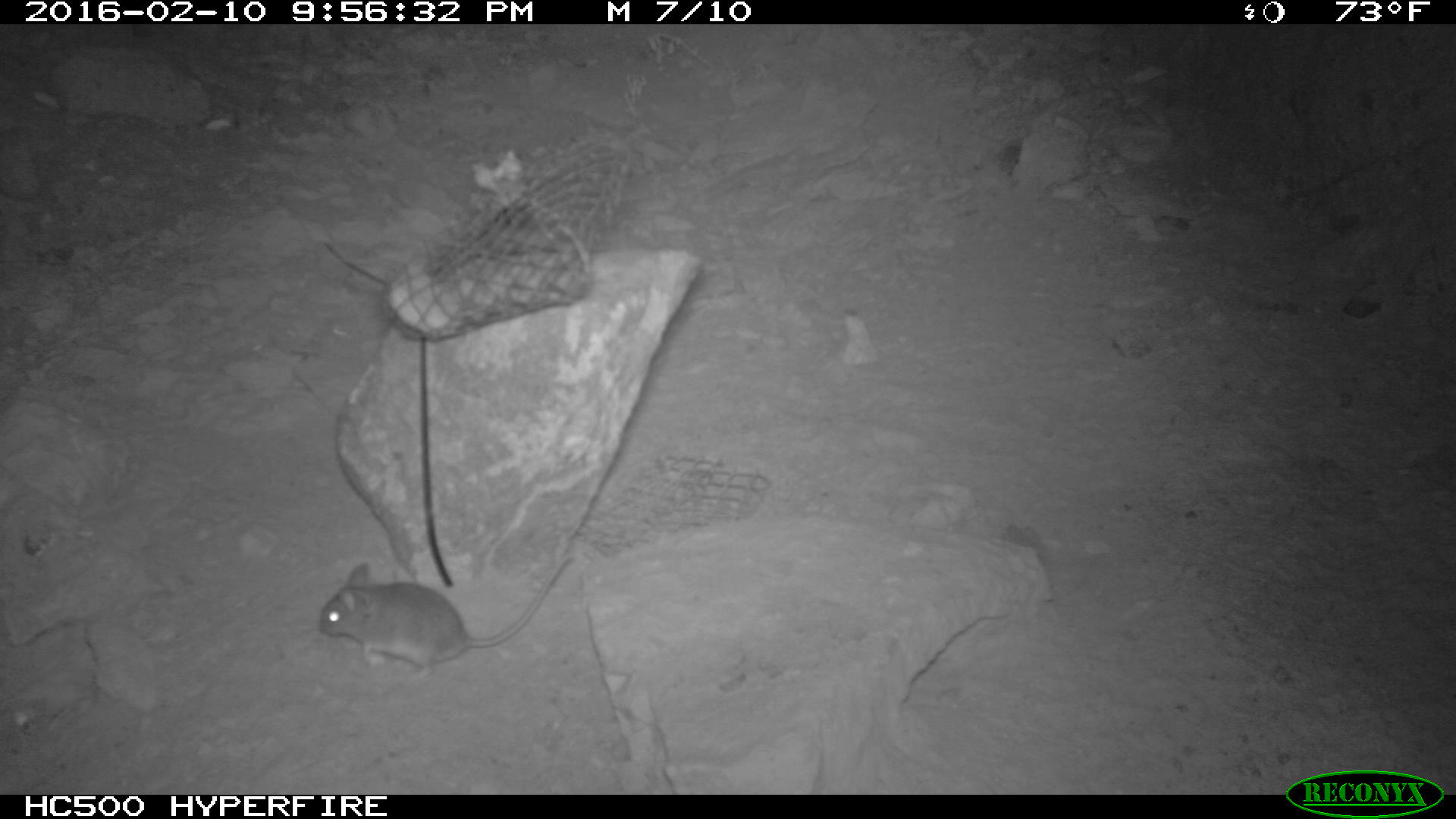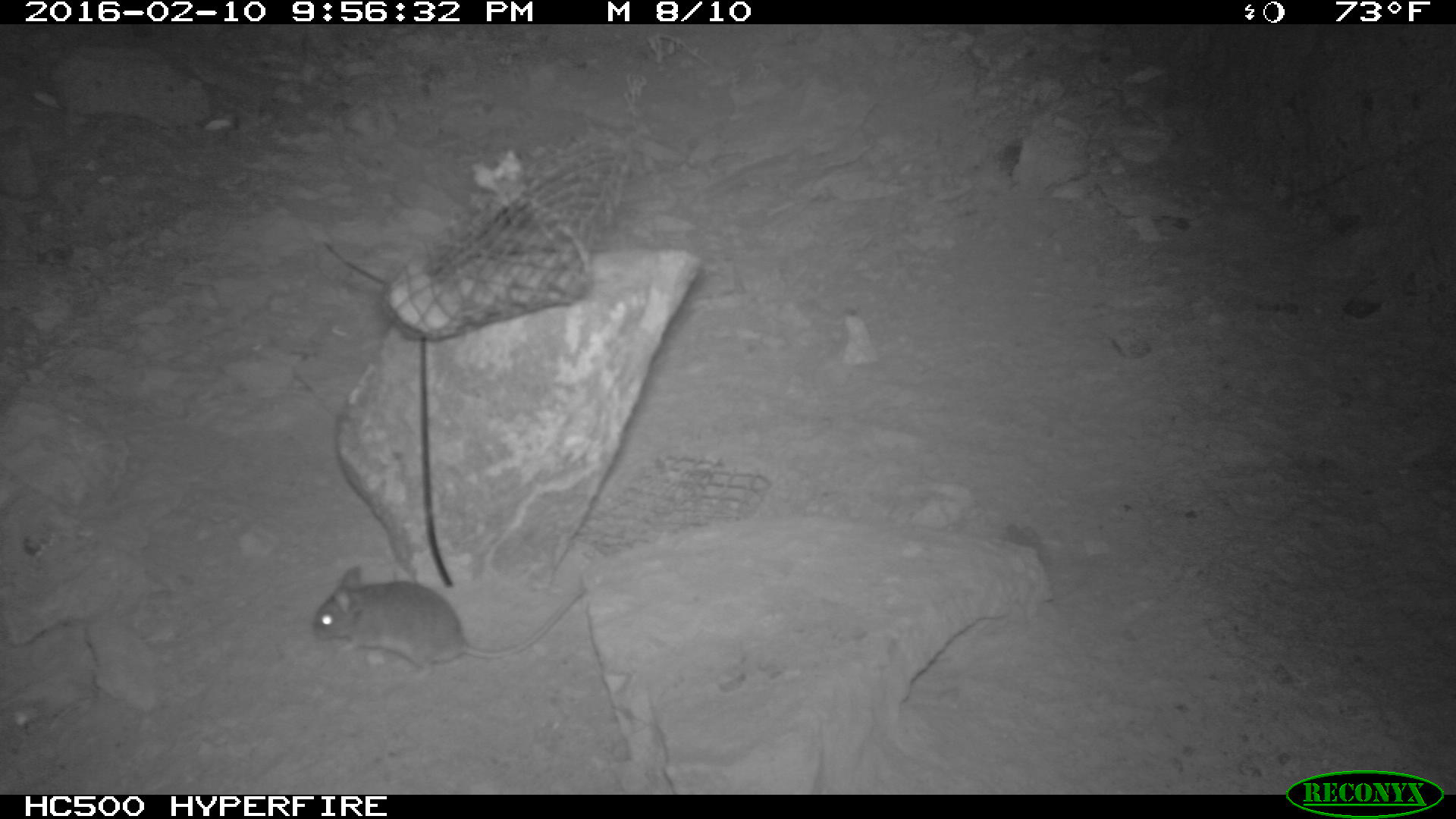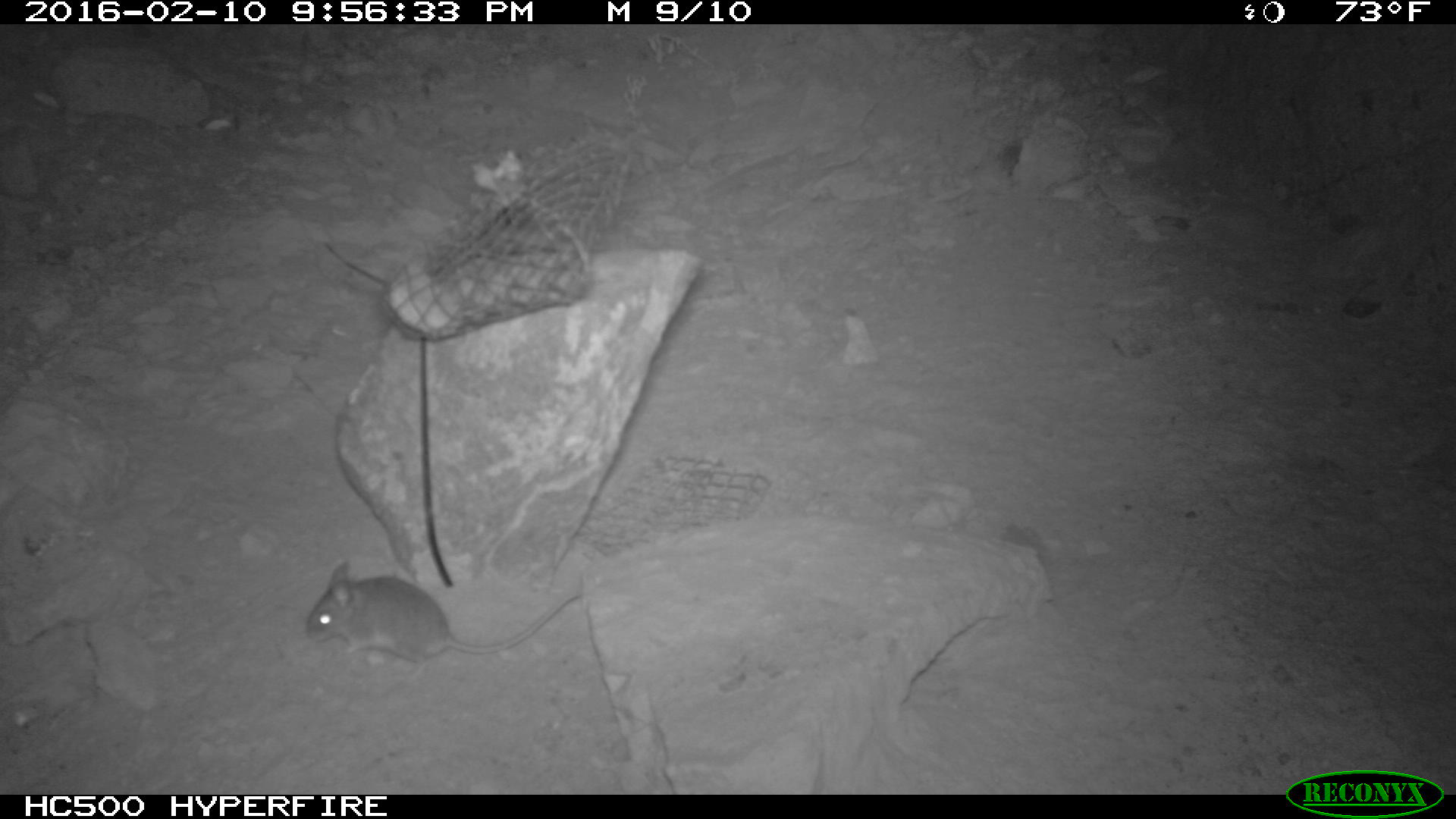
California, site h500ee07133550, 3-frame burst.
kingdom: Animalia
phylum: Chordata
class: Mammalia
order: Rodentia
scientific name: Rodentia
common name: rodent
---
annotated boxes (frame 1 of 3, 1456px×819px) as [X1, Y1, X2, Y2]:
rodent: [312, 548, 573, 679]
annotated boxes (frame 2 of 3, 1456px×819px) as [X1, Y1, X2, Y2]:
rodent: [312, 566, 584, 678]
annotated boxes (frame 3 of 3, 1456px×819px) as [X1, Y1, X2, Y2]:
rodent: [301, 560, 581, 685]